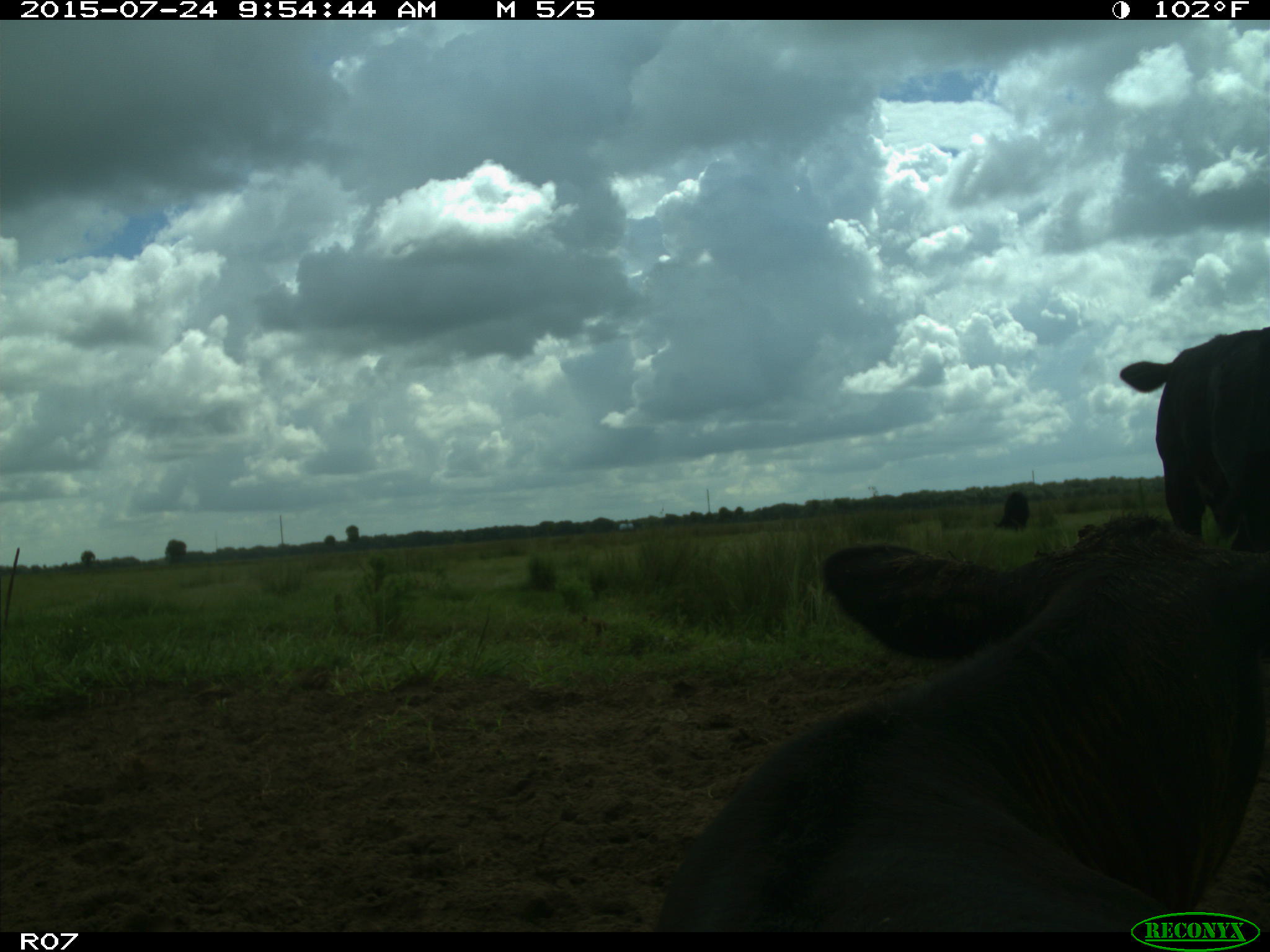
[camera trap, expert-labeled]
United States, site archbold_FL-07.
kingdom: Animalia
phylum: Chordata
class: Mammalia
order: Artiodactyla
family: Bovidae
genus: Bos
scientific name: Bos taurus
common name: domestic cow